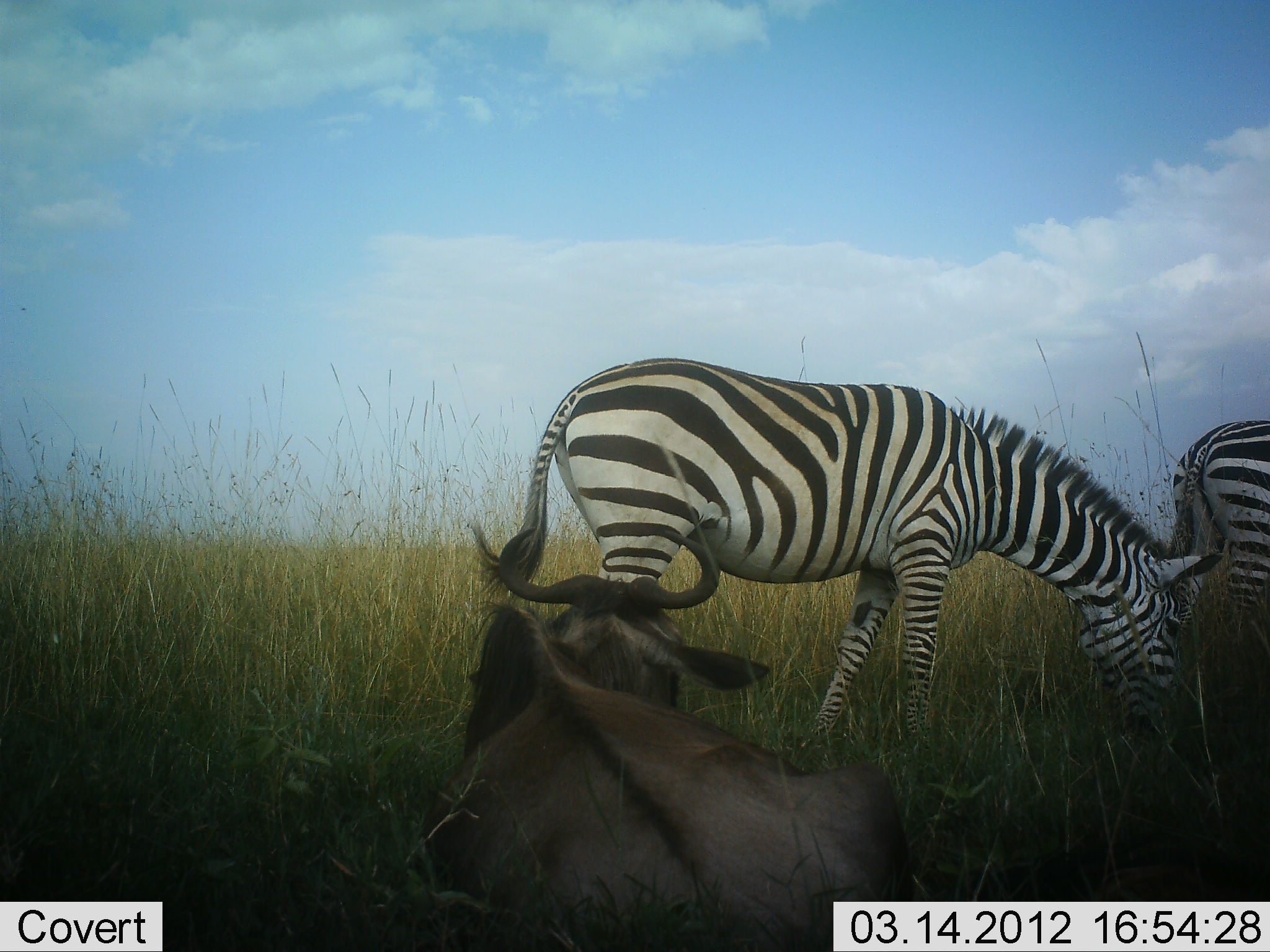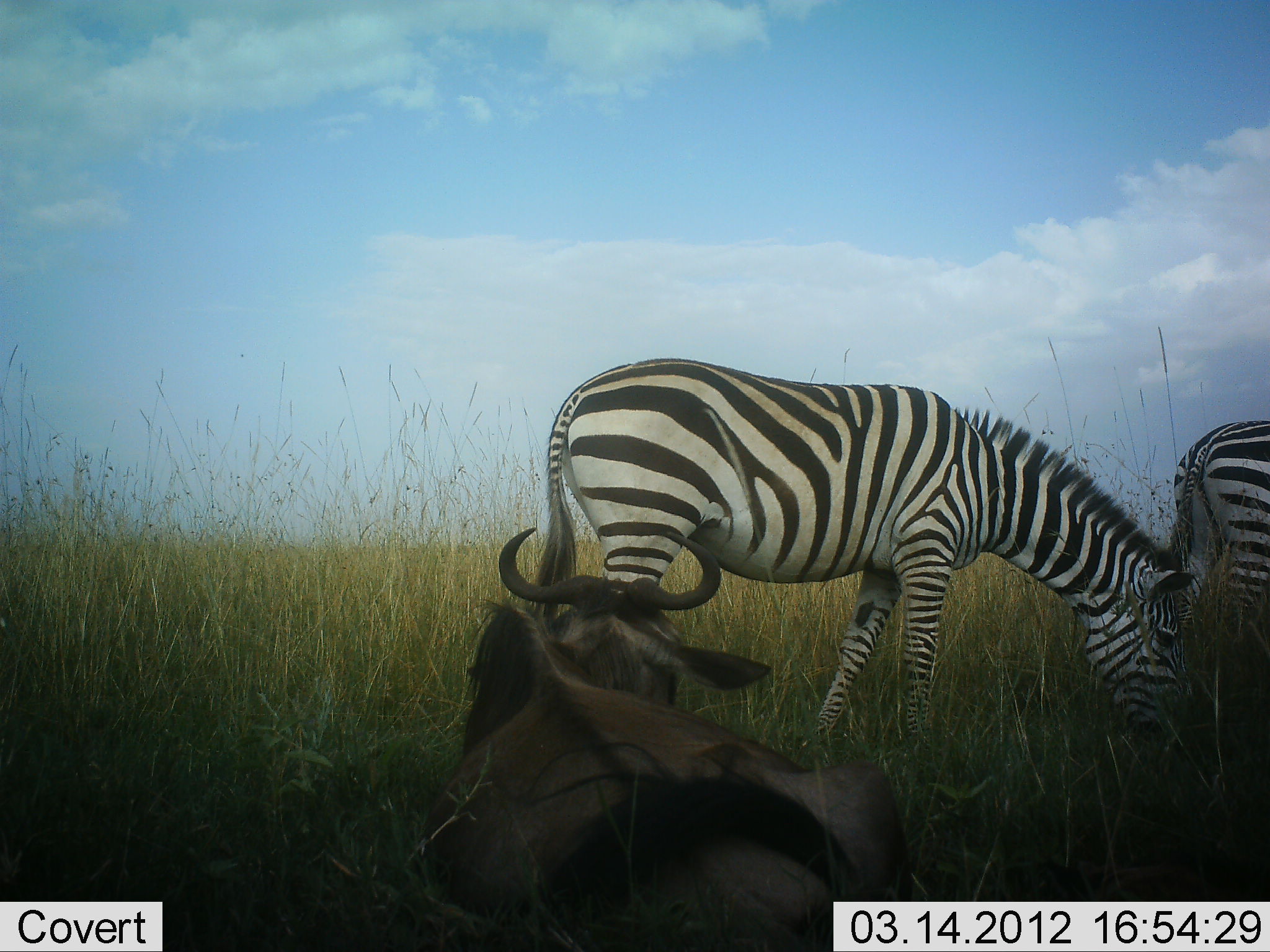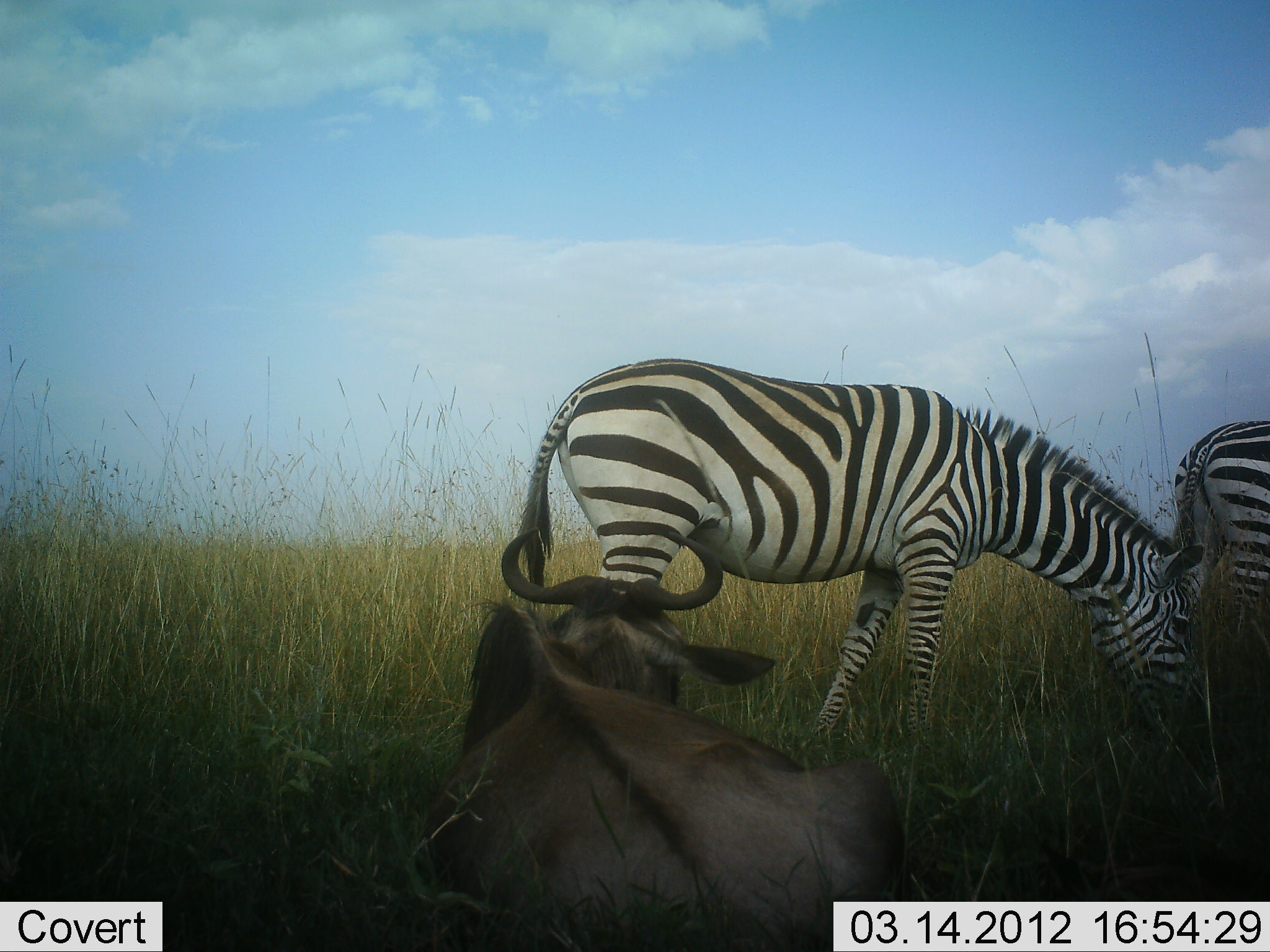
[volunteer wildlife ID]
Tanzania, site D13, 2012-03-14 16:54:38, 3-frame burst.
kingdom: Animalia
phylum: Chordata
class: Mammalia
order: Artiodactyla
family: Bovidae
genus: Connochaetes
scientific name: Connochaetes taurinus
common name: blue wildebeest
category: wildebeest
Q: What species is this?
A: Wildebeest (blue wildebeest) (Connochaetes taurinus).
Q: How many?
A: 1.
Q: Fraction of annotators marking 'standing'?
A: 7%.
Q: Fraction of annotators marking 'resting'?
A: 93%.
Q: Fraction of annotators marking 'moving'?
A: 0%.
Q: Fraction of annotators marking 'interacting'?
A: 0%.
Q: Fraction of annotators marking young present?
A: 0%.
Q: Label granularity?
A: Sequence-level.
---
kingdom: Animalia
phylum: Chordata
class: Mammalia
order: Perissodactyla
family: Equidae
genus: Equus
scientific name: Equus quagga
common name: plains zebra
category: zebra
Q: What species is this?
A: Zebra (plains zebra) (Equus quagga).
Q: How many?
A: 2.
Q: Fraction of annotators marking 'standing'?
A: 33%.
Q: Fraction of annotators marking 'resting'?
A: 0%.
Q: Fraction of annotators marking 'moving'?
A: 0%.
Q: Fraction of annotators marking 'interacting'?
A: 0%.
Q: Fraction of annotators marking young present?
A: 0%.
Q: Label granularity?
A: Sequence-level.